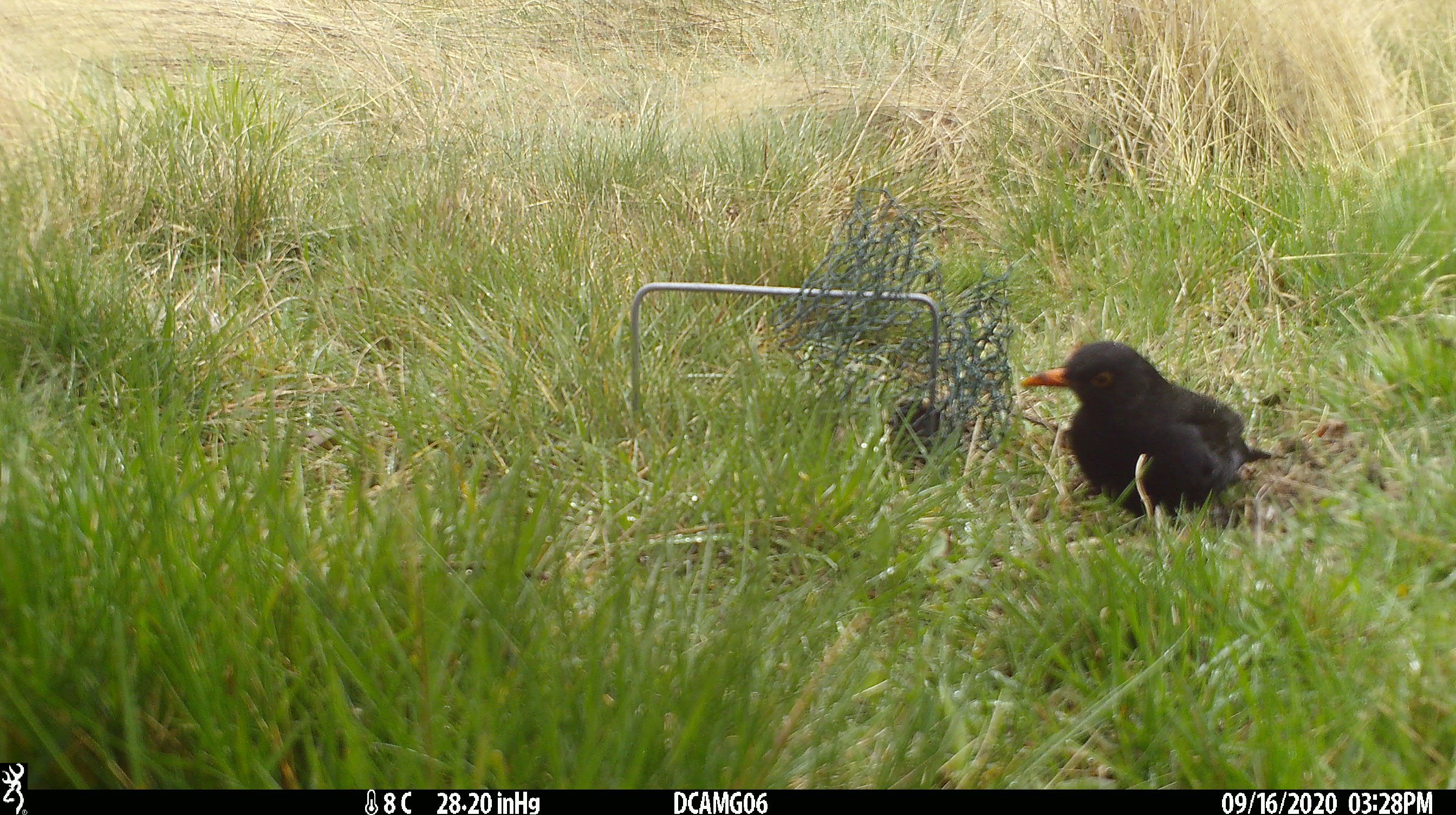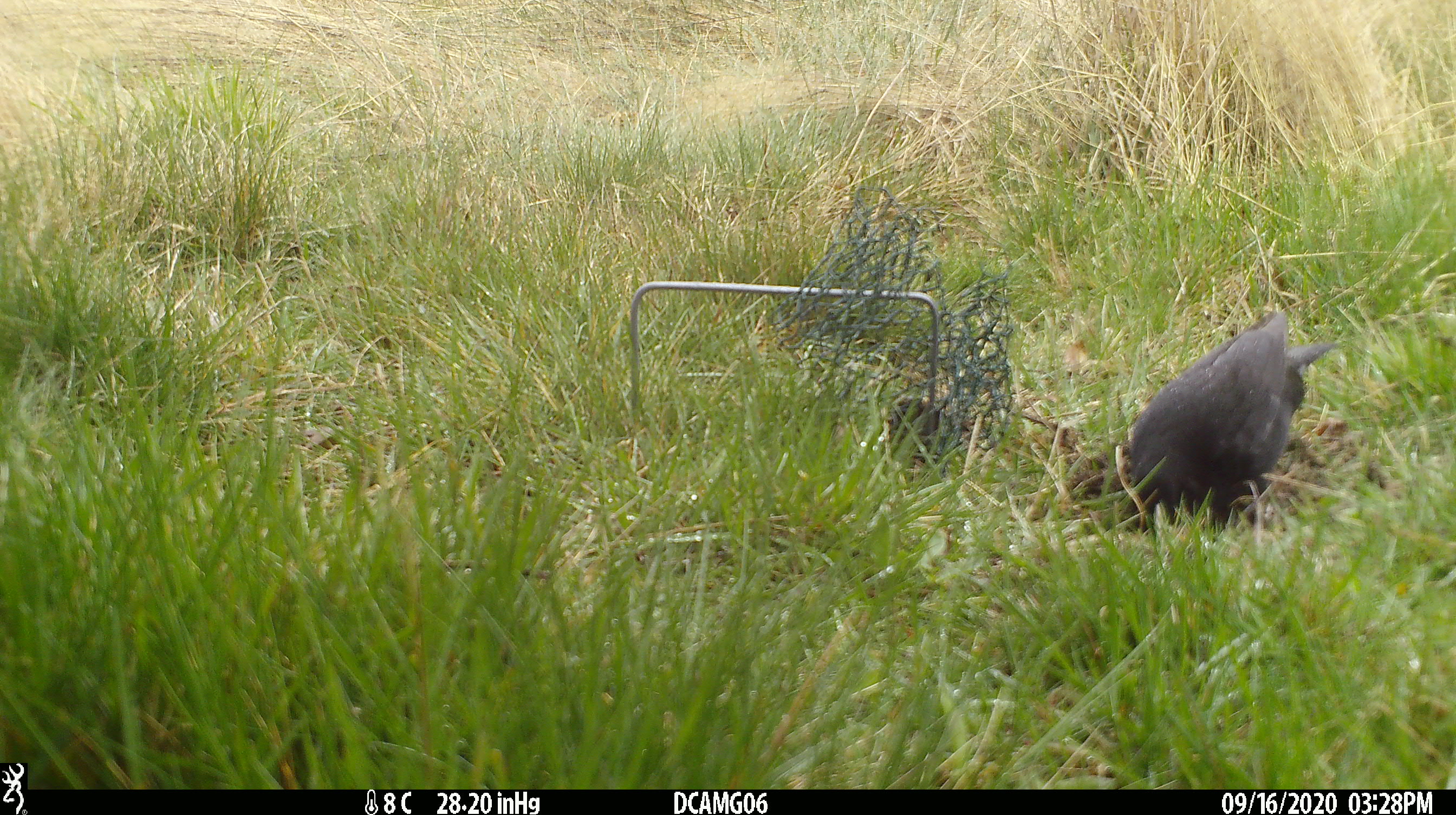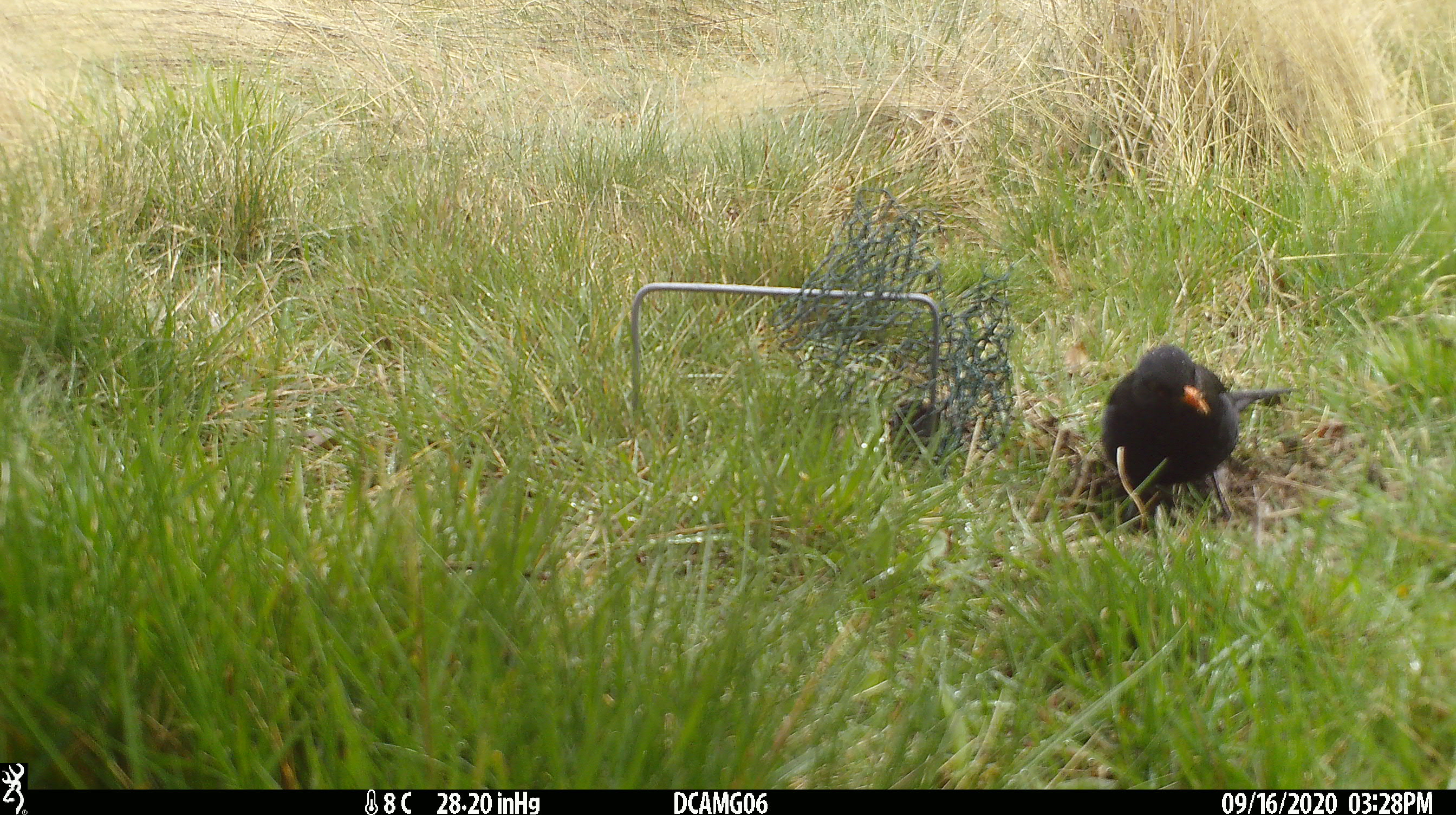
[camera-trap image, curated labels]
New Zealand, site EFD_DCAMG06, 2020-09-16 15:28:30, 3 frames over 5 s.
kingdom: Animalia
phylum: Chordata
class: Aves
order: Passeriformes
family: Turdidae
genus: Turdus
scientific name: Turdus merula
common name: eurasian blackbird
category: blackbird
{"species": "blackbird (eurasian blackbird) (Turdus merula)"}